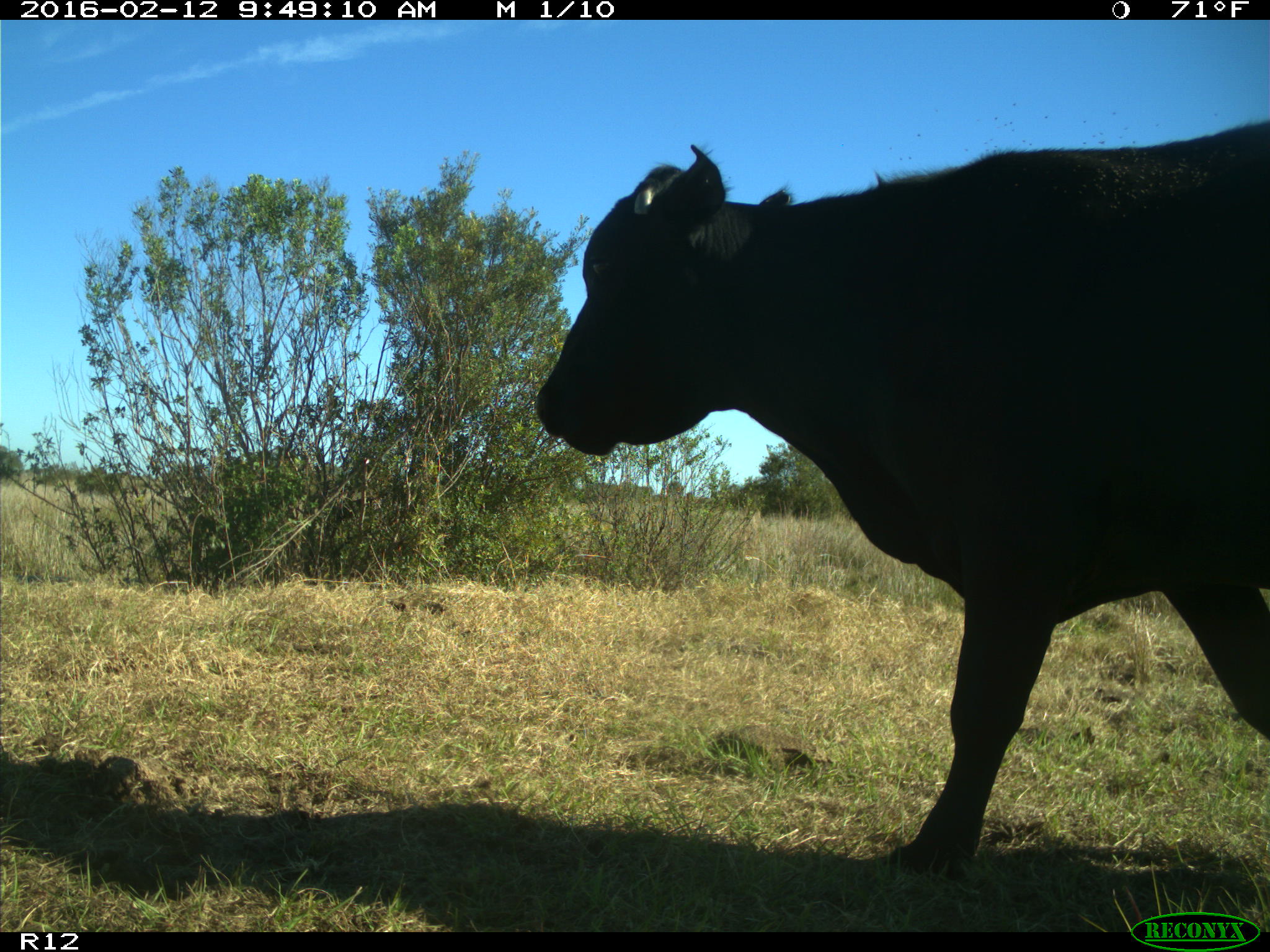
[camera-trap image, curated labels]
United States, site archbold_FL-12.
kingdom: Animalia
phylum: Chordata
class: Mammalia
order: Artiodactyla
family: Bovidae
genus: Bos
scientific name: Bos taurus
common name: domestic cow